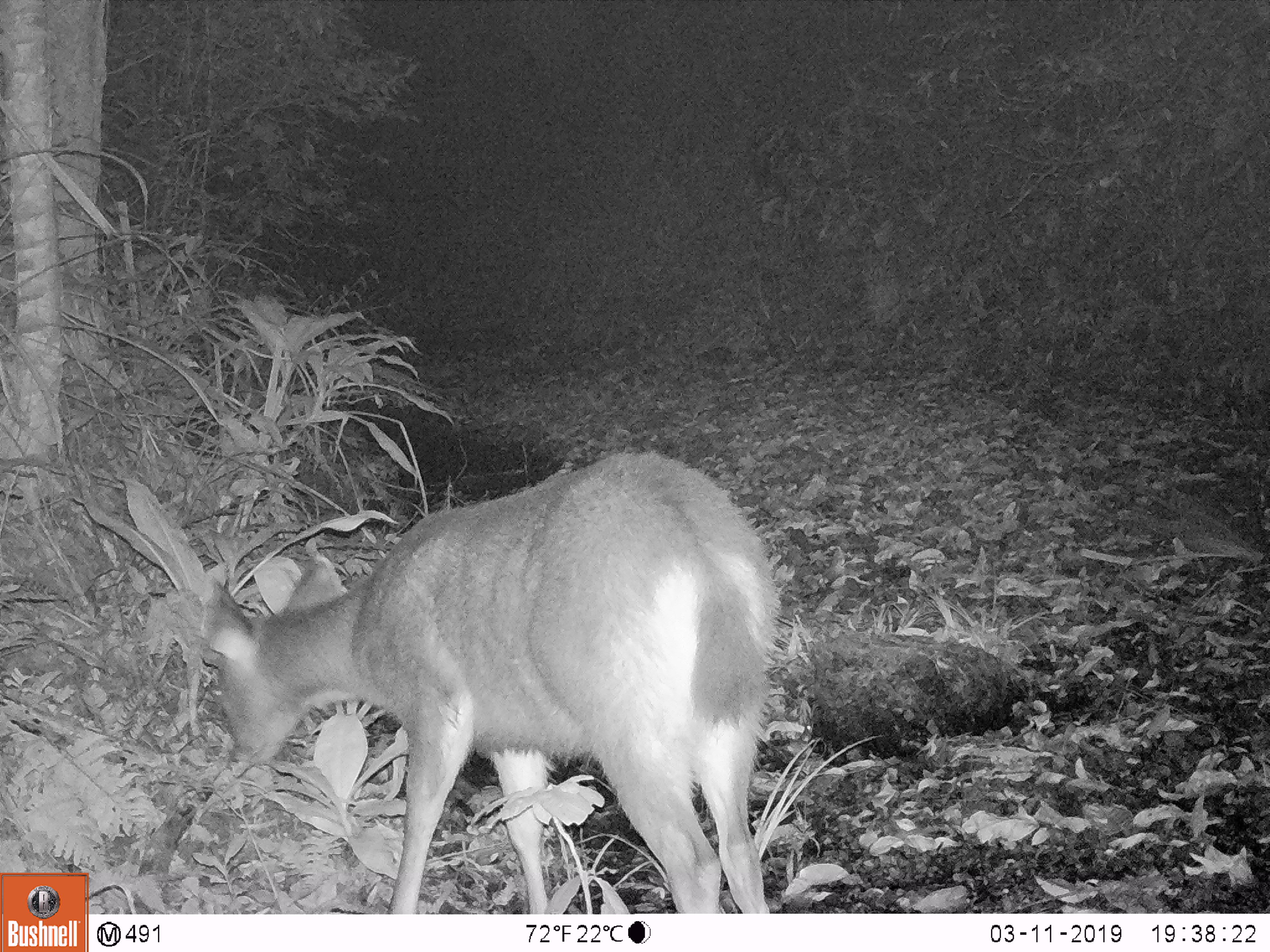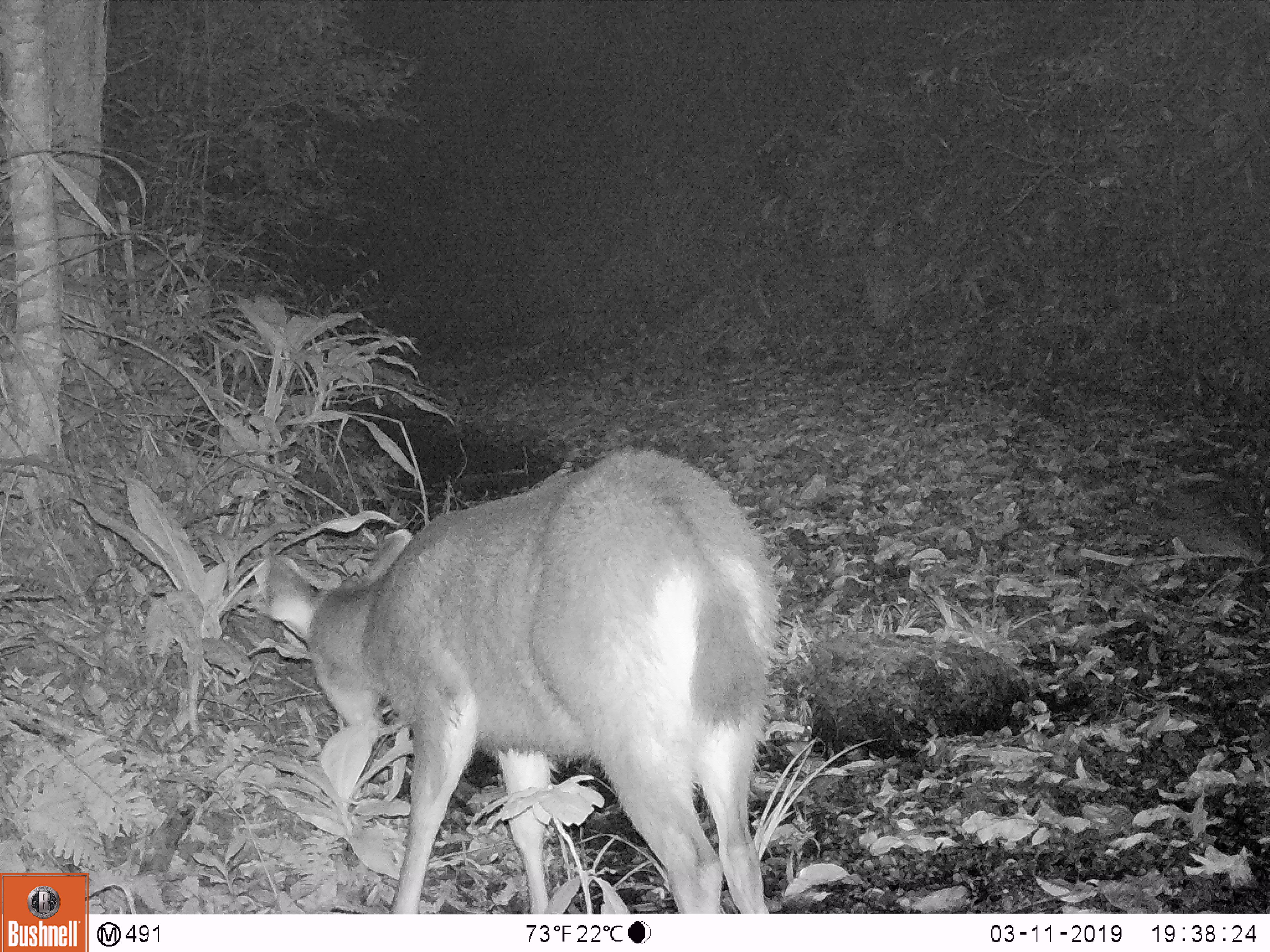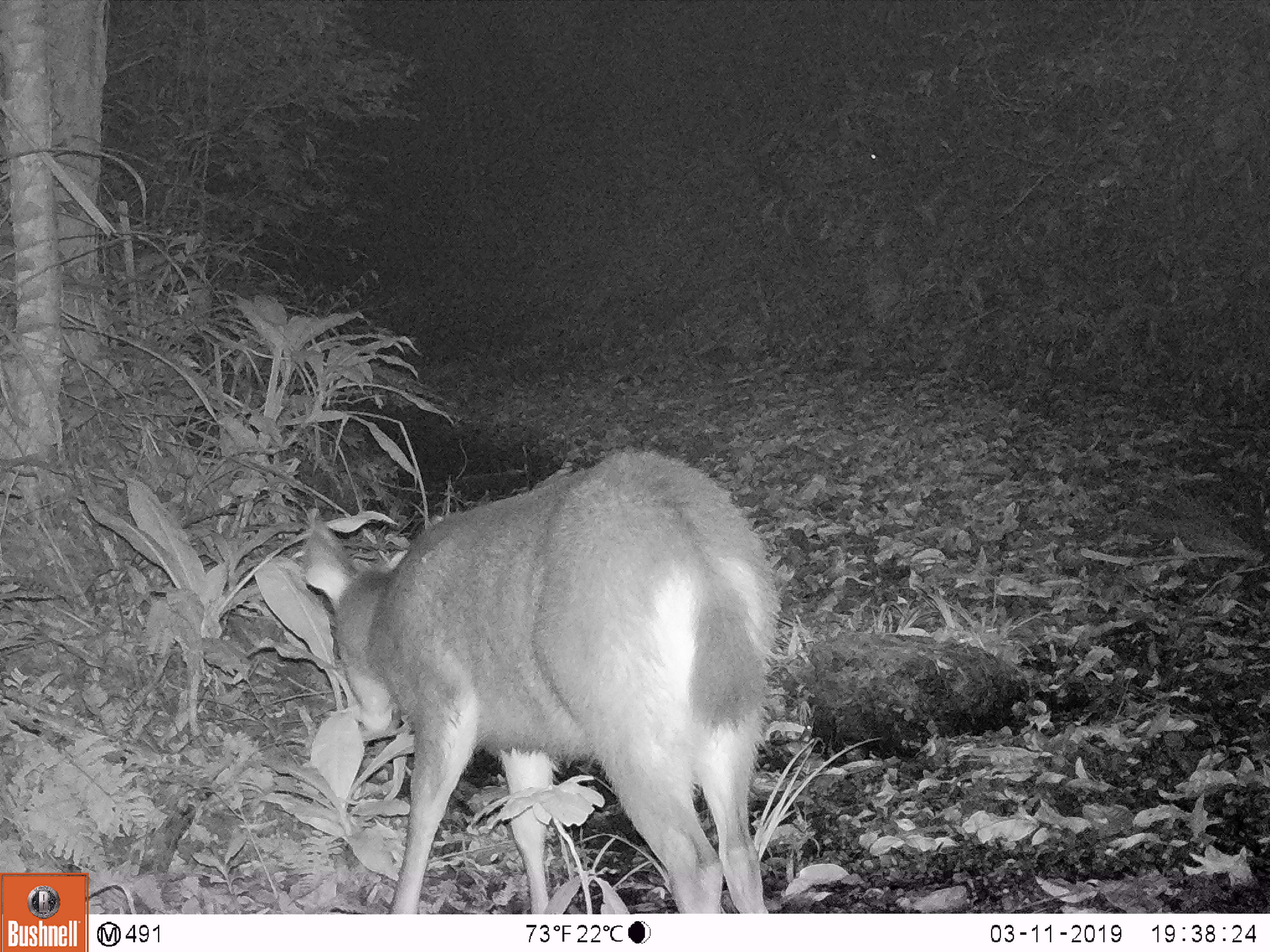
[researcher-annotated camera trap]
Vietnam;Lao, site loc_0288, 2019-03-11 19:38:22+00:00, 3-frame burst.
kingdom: Animalia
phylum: Chordata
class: Mammalia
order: Artiodactyla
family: Cervidae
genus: Rusa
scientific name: Rusa unicolor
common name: sambar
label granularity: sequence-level